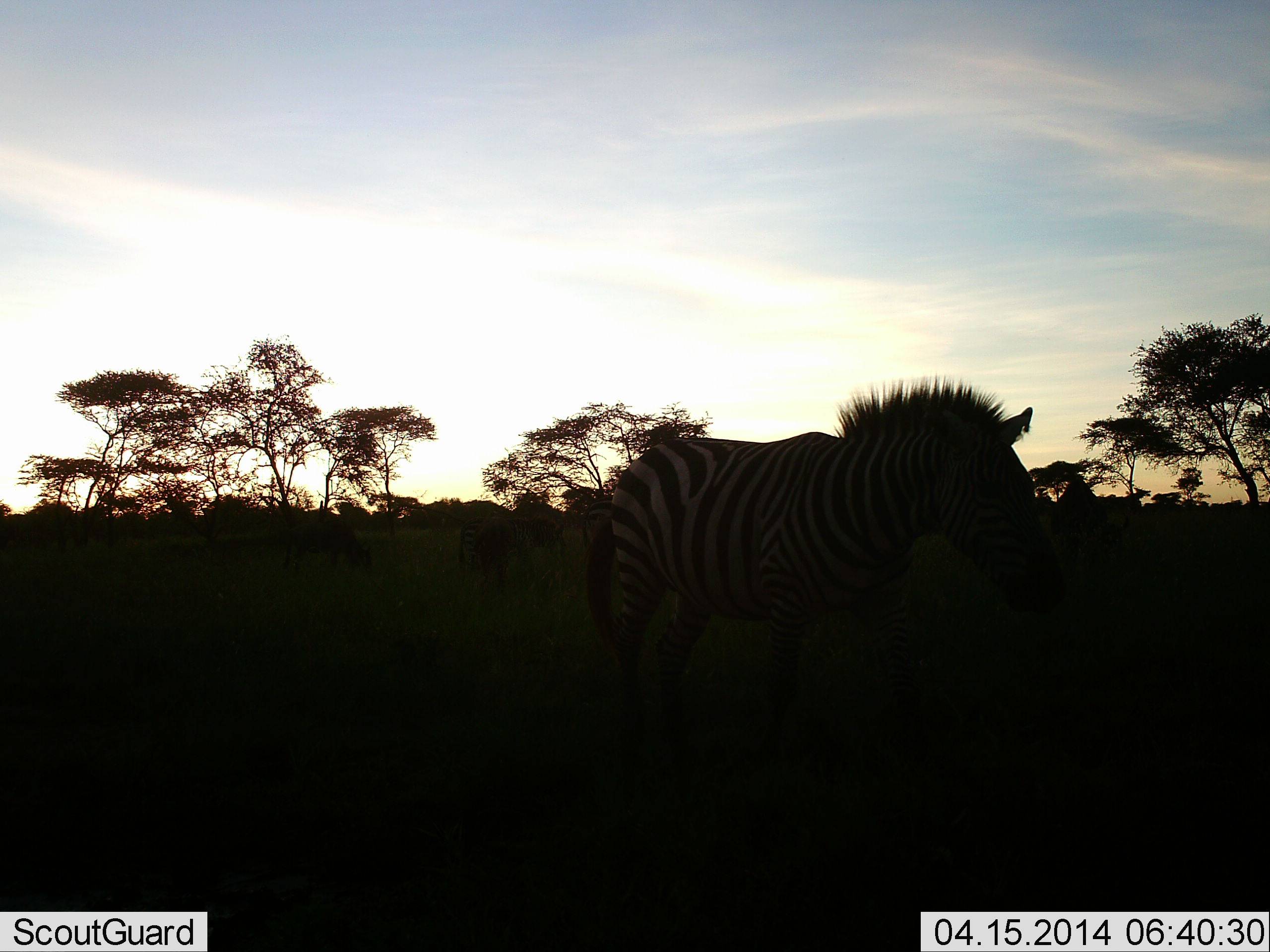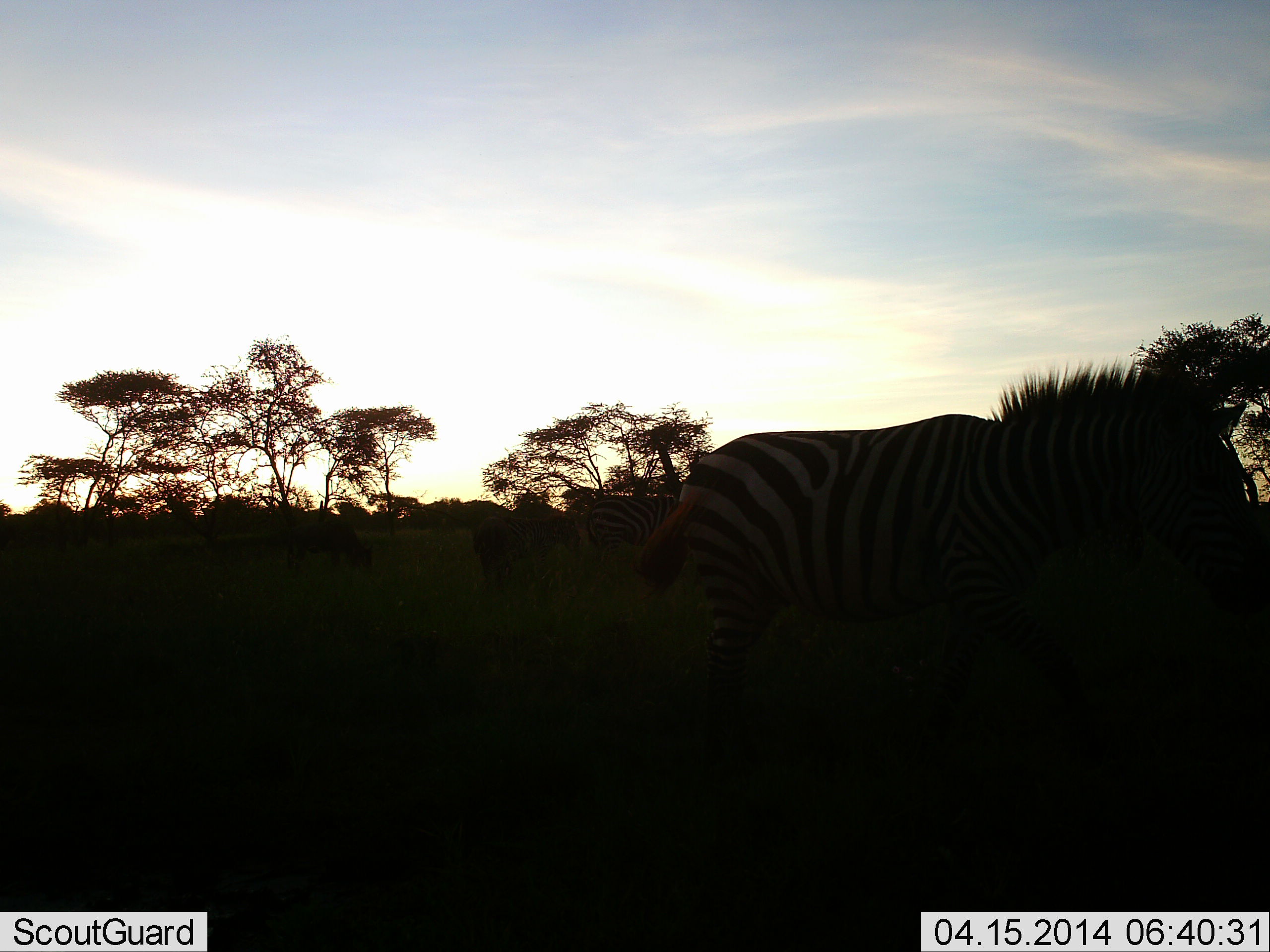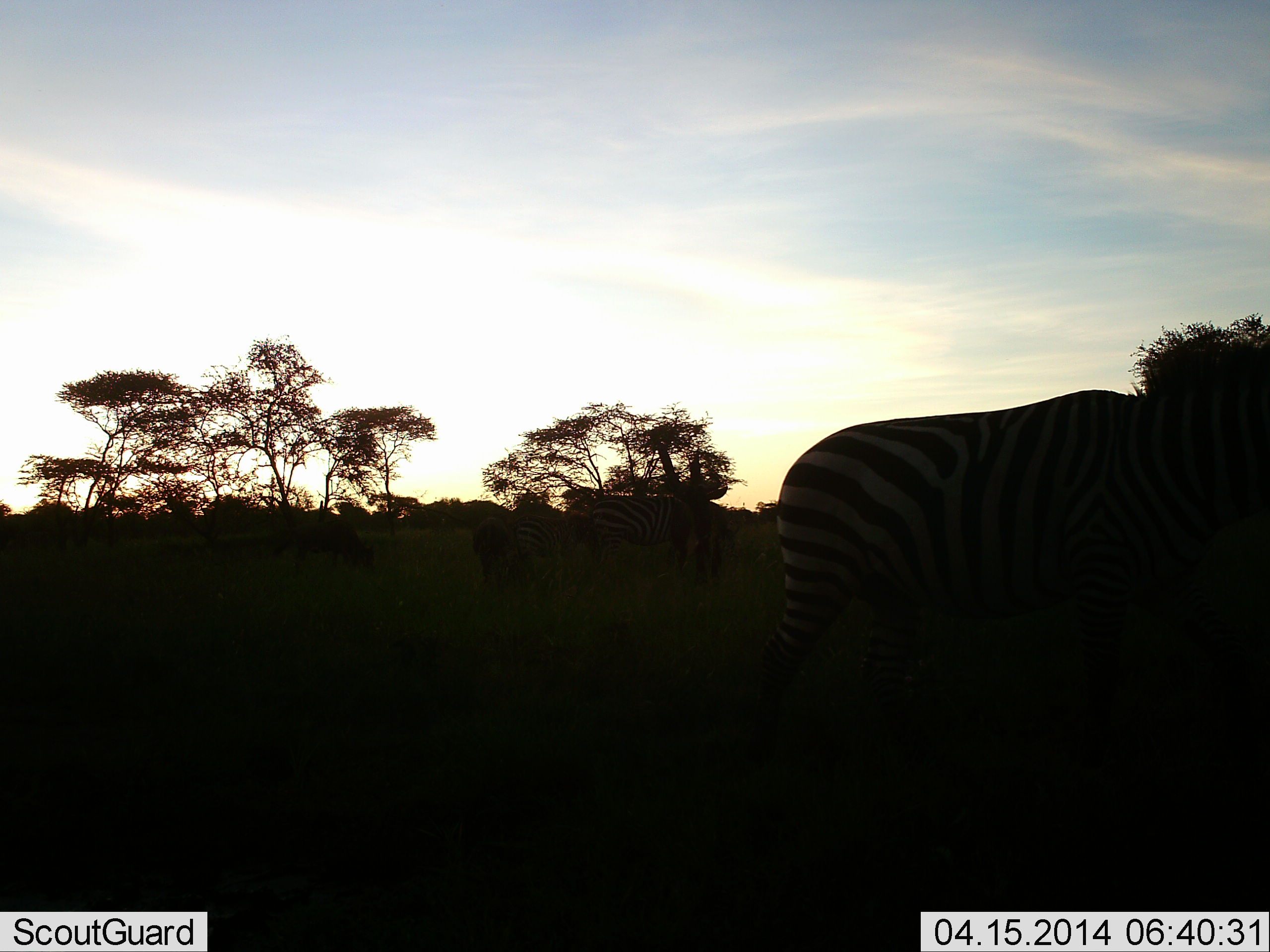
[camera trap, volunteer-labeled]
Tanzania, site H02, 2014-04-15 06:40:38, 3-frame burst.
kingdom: Animalia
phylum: Chordata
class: Mammalia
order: Perissodactyla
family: Equidae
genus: Equus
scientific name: Equus quagga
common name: plains zebra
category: zebra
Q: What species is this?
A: Zebra (plains zebra) (Equus quagga).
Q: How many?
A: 1.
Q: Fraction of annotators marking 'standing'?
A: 15%.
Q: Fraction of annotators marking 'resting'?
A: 0%.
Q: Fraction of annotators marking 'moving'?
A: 100%.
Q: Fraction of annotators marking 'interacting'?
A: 0%.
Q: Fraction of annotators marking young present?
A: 8%.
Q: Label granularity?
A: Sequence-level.